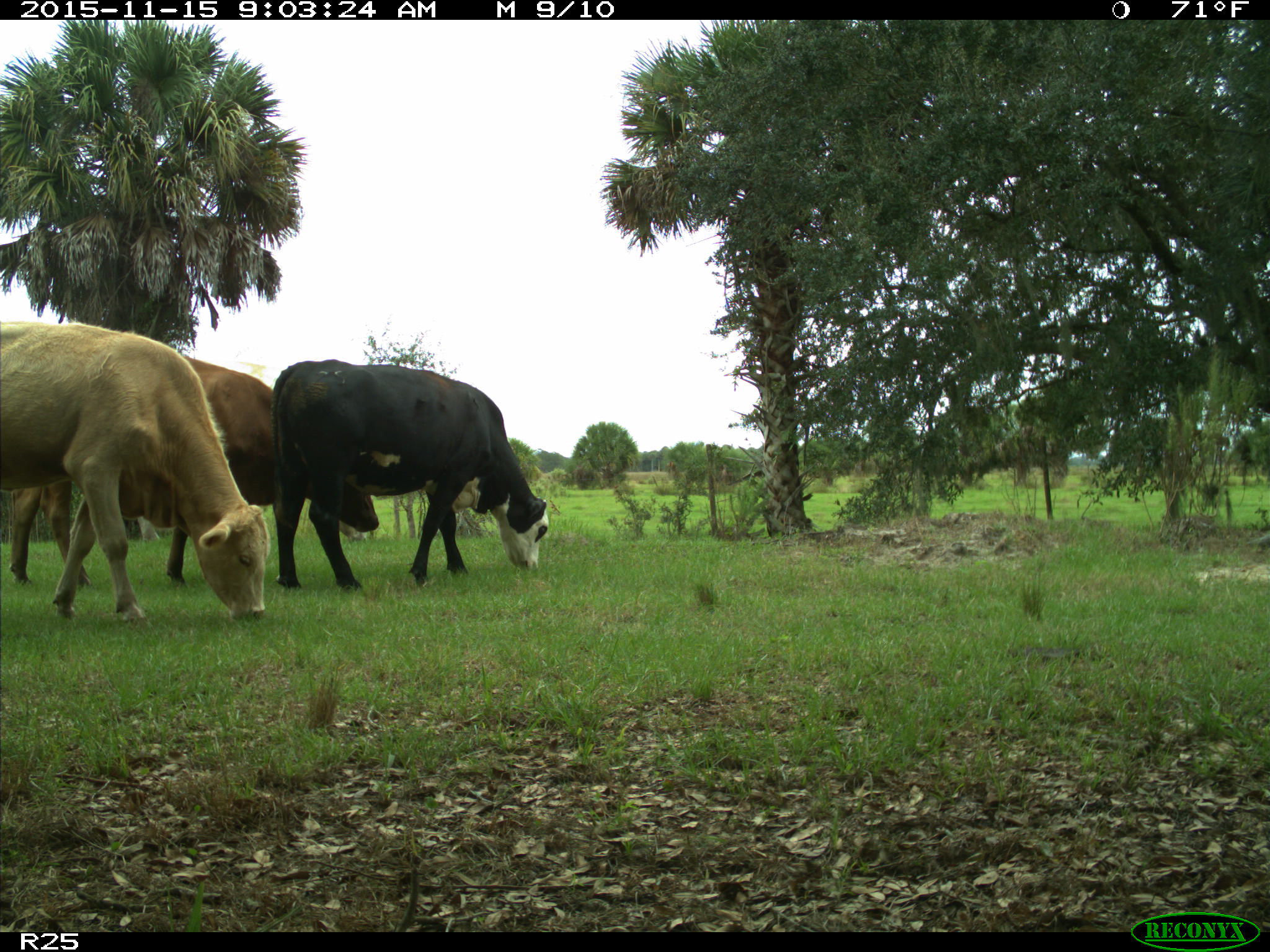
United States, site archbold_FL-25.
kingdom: Animalia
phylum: Chordata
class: Mammalia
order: Artiodactyla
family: Bovidae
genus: Bos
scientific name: Bos taurus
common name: domestic cow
Bos taurus (domestic cow).